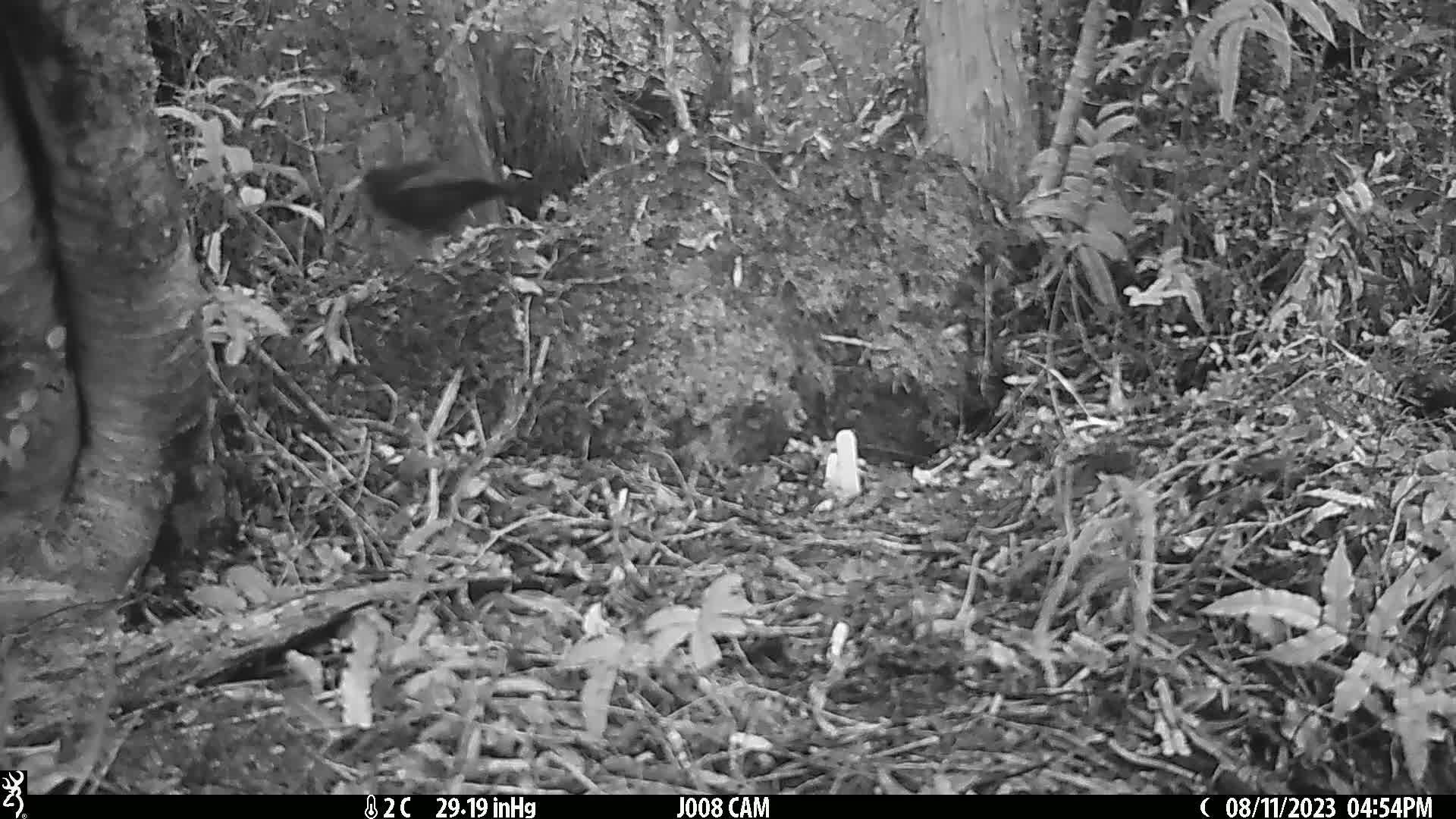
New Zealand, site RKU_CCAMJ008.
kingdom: Animalia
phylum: Chordata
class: Aves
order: Passeriformes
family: Turdidae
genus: Turdus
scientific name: Turdus merula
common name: eurasian blackbird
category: blackbird